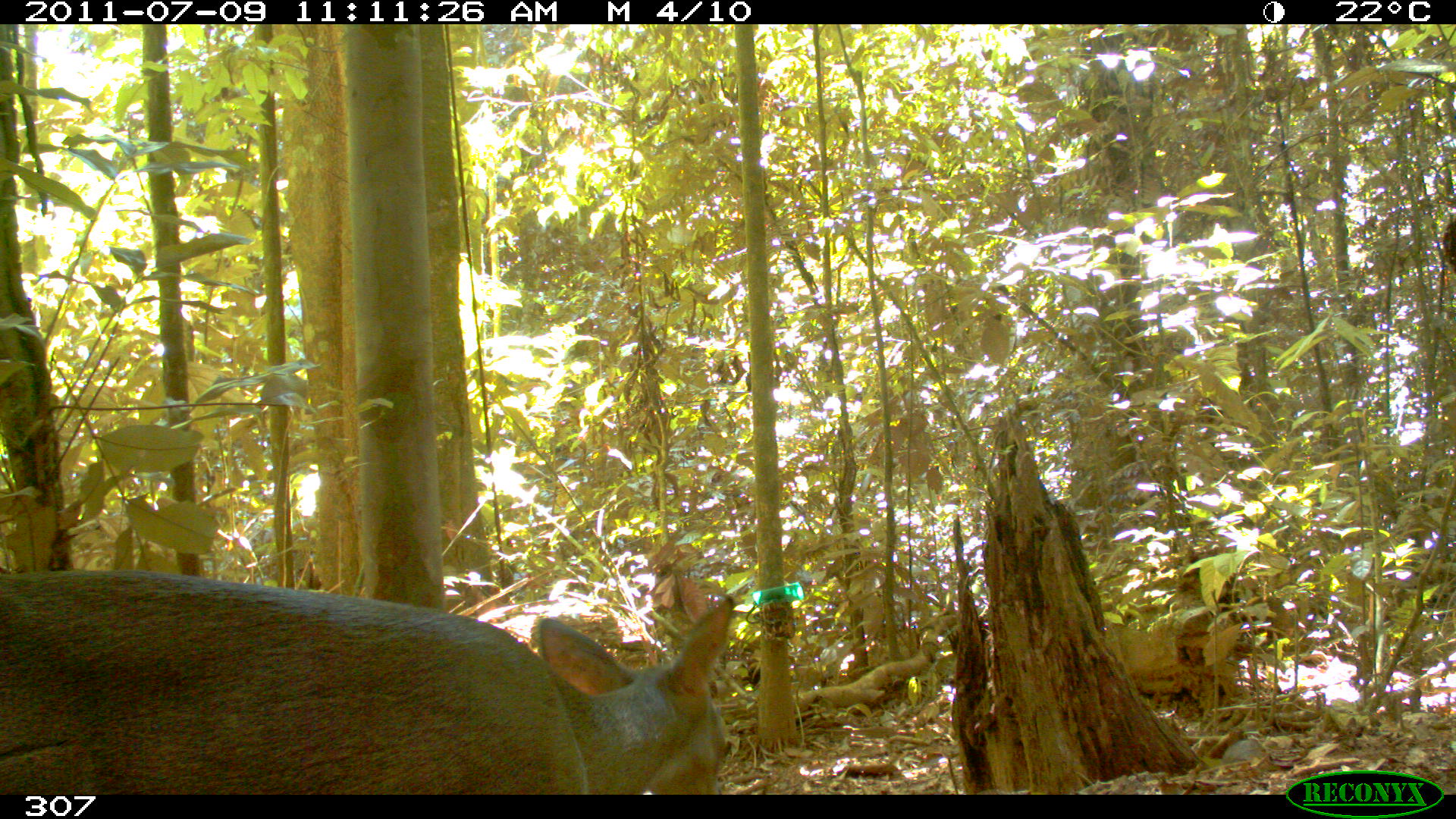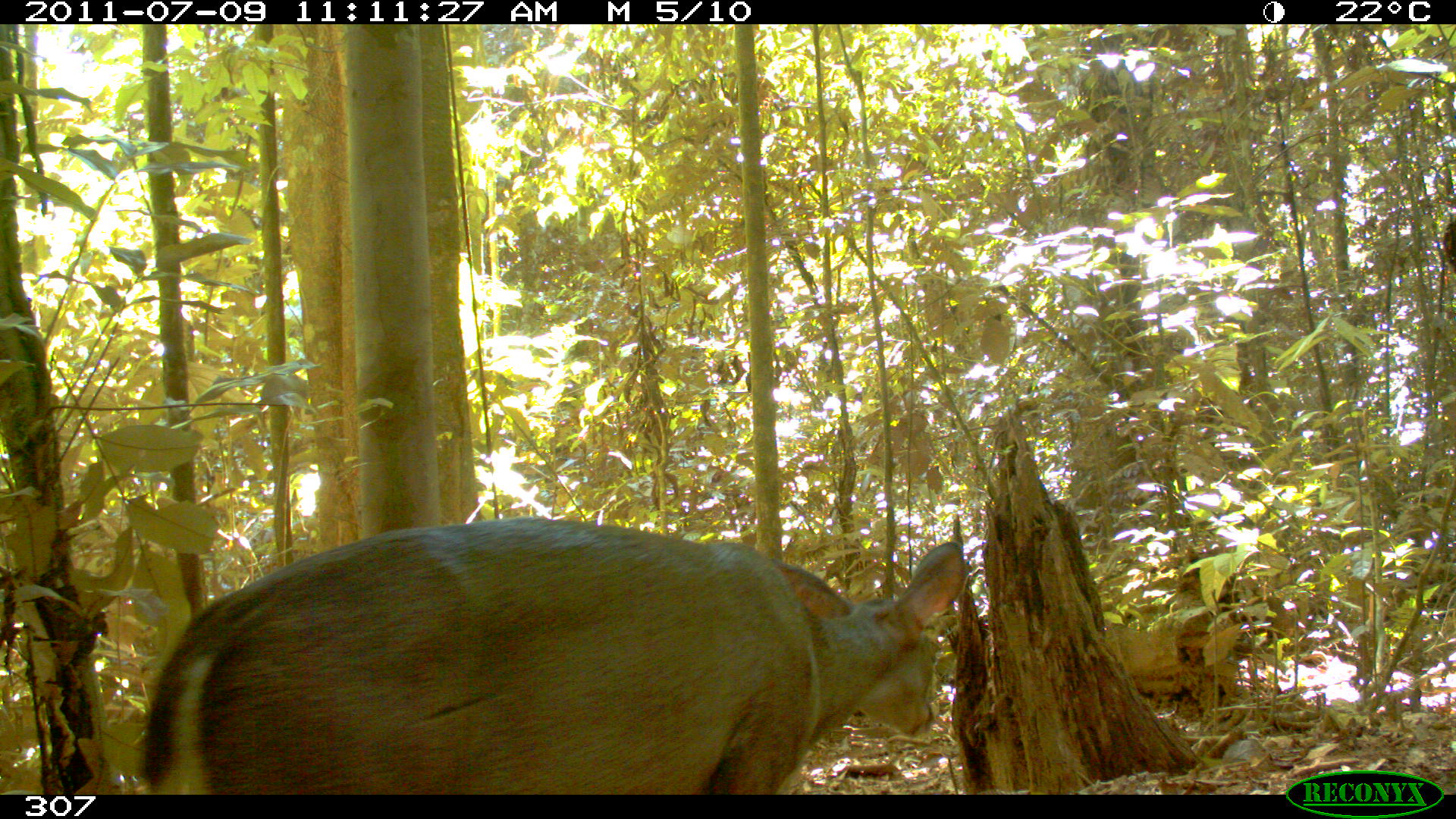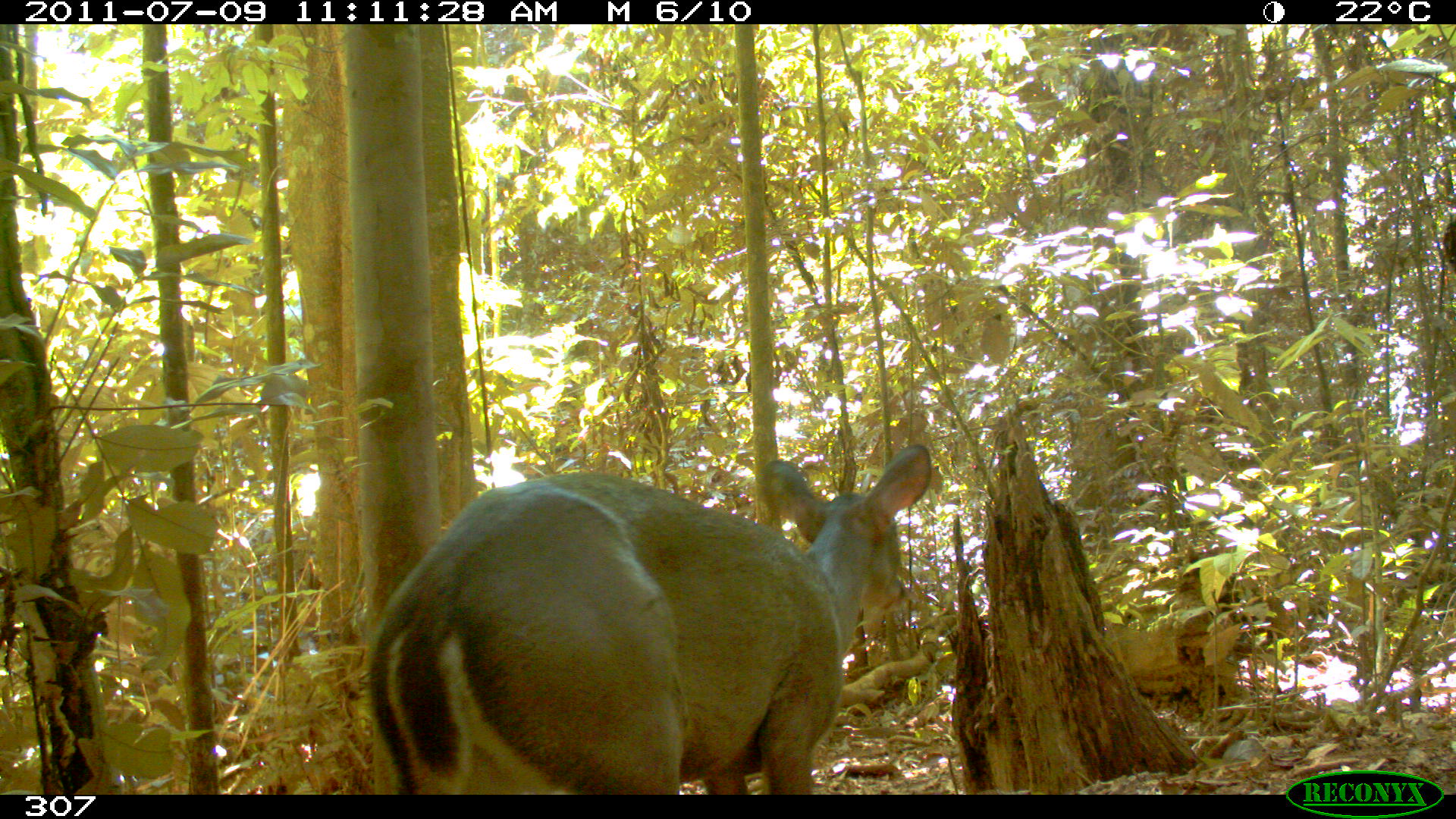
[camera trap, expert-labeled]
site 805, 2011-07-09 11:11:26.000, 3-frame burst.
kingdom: Animalia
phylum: Chordata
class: Mammalia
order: Artiodactyla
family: Cervidae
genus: Mazama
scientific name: Mazama gouazoubira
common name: gray brocket